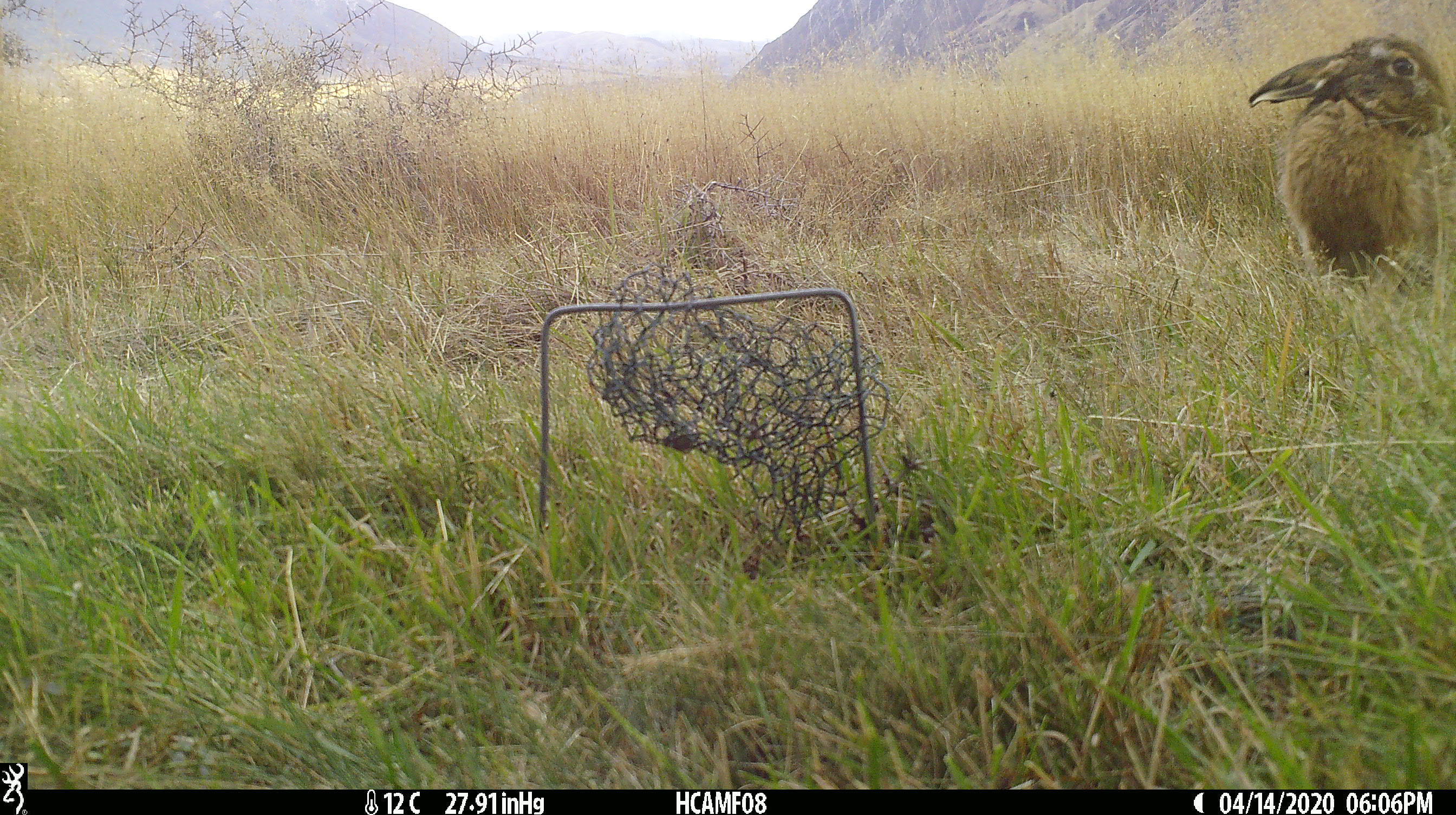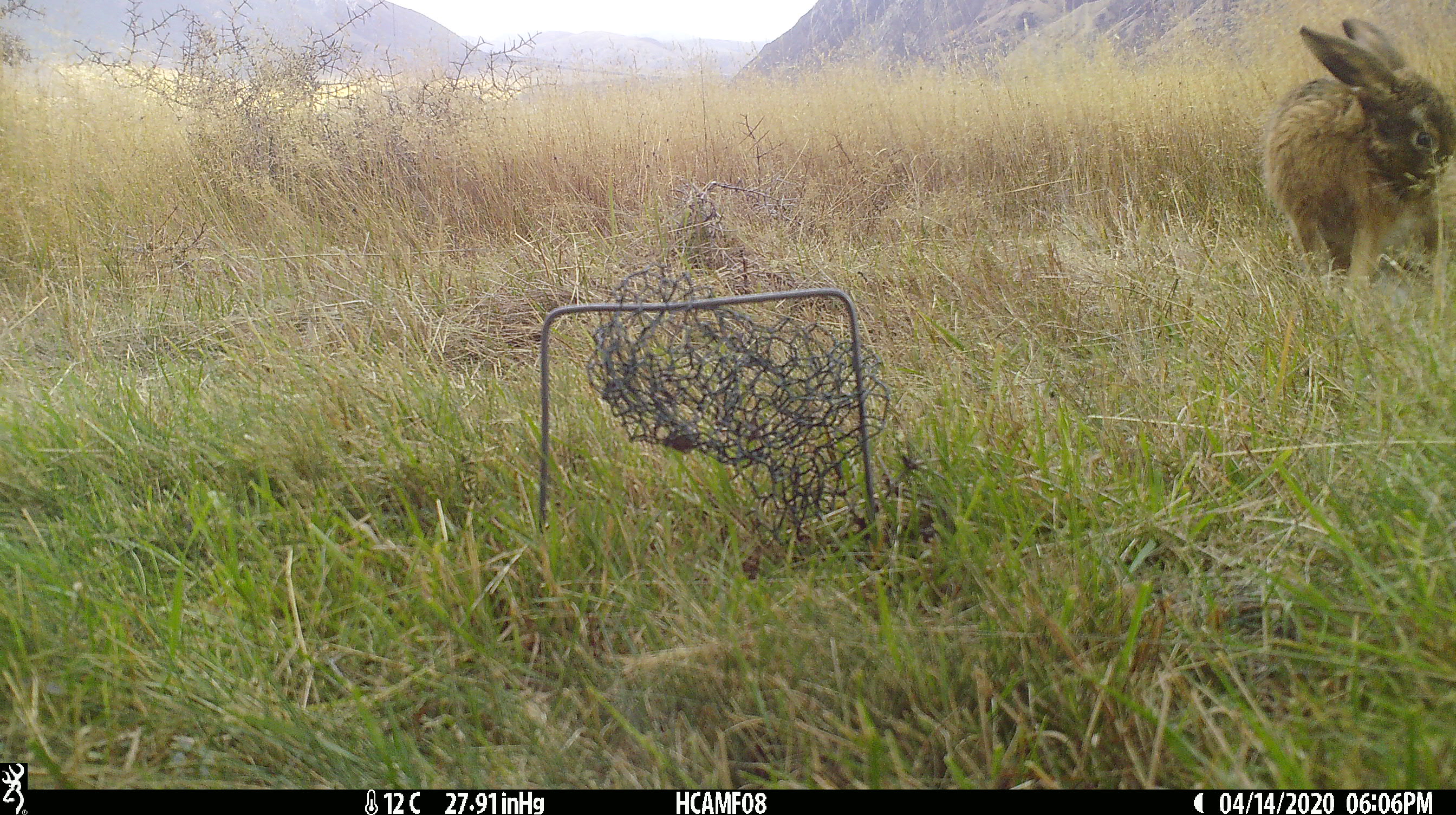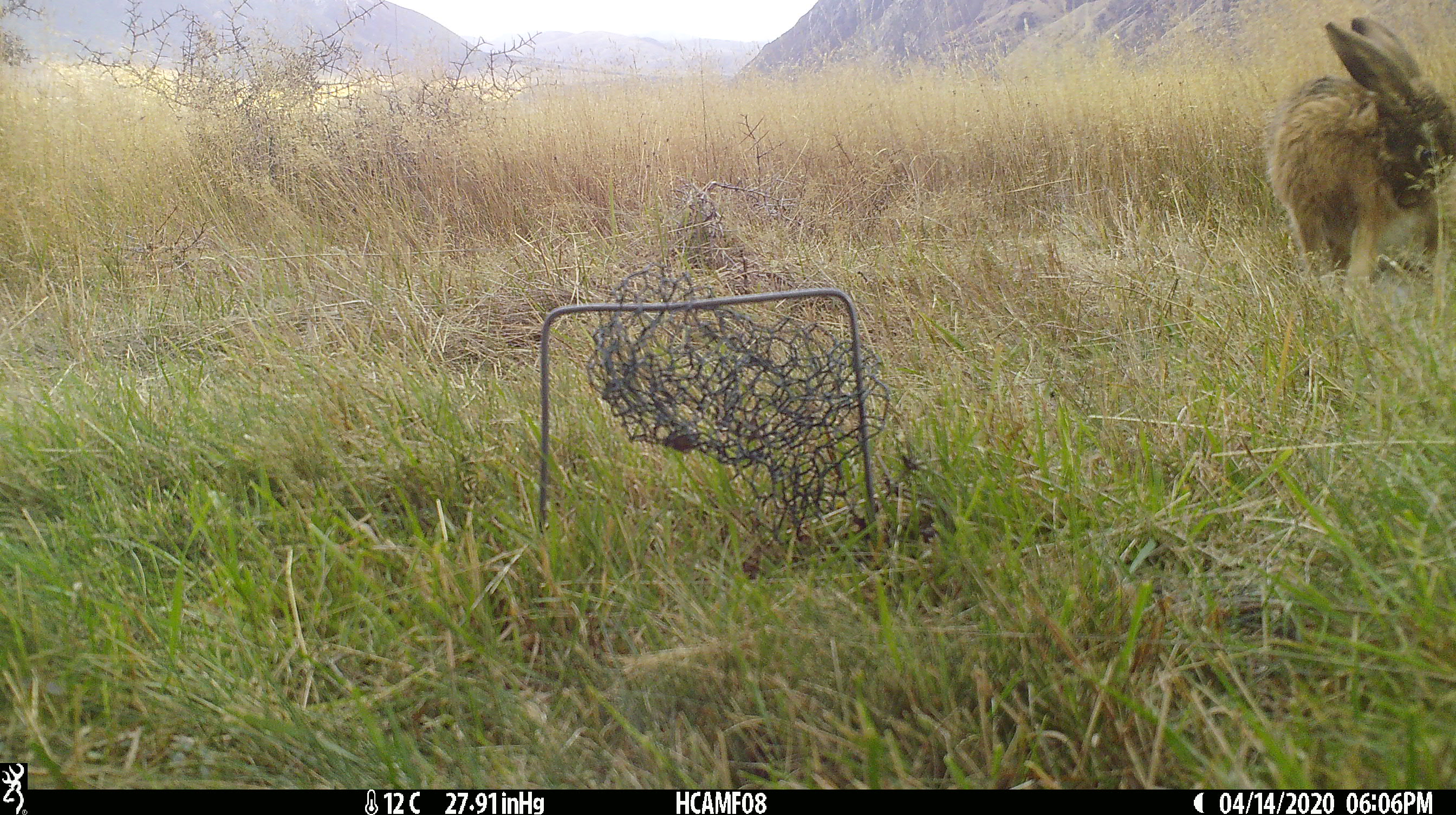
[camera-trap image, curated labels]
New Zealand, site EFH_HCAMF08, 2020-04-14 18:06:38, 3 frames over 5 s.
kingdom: Animalia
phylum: Chordata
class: Mammalia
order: Lagomorpha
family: Leporidae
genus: Oryctolagus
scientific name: Oryctolagus cuniculus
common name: european rabbit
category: rabbit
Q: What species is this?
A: Rabbit (european rabbit) (Oryctolagus cuniculus).